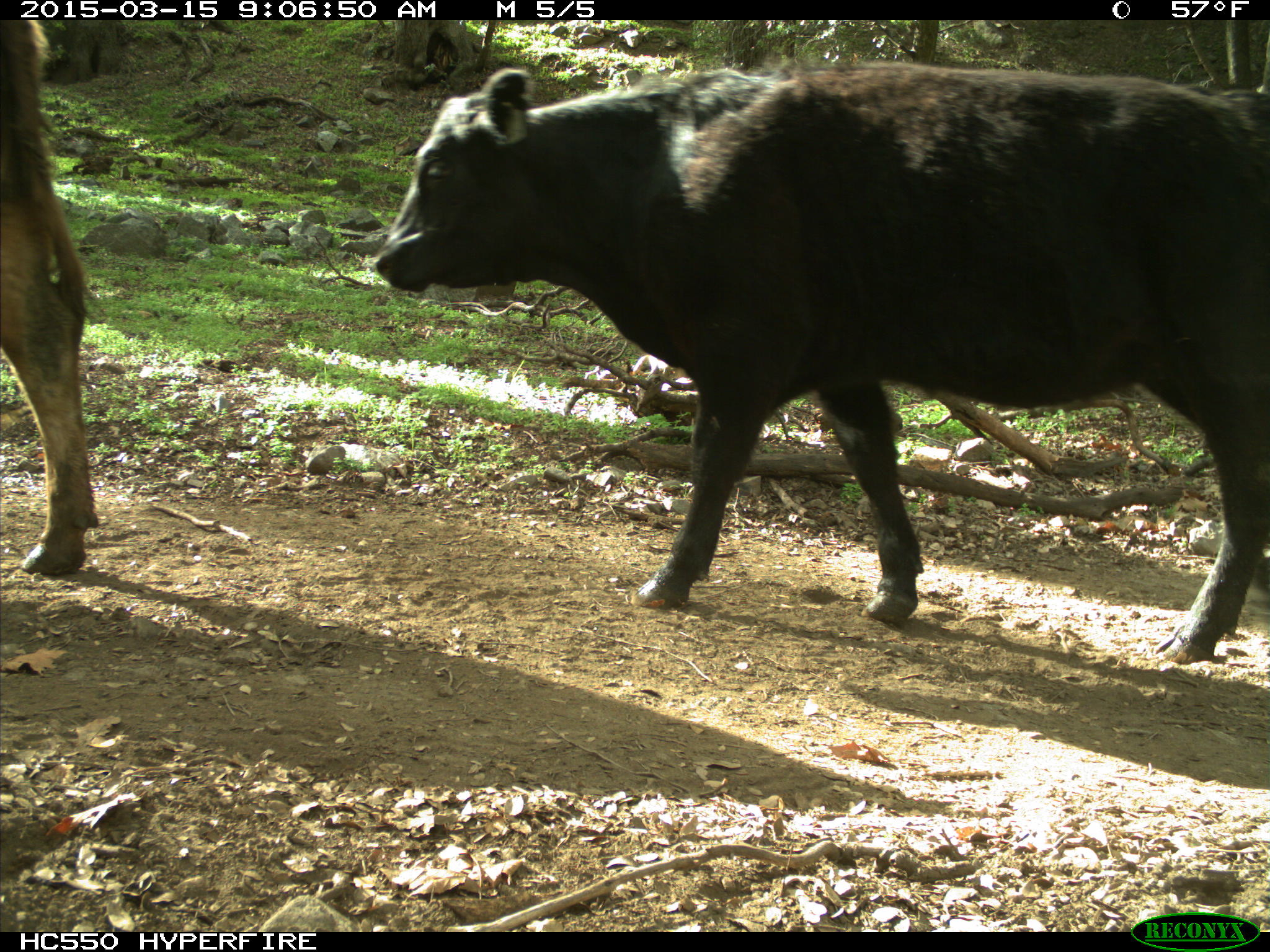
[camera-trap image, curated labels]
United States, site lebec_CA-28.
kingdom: Animalia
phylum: Chordata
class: Mammalia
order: Artiodactyla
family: Bovidae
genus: Bos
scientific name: Bos taurus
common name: domestic cow